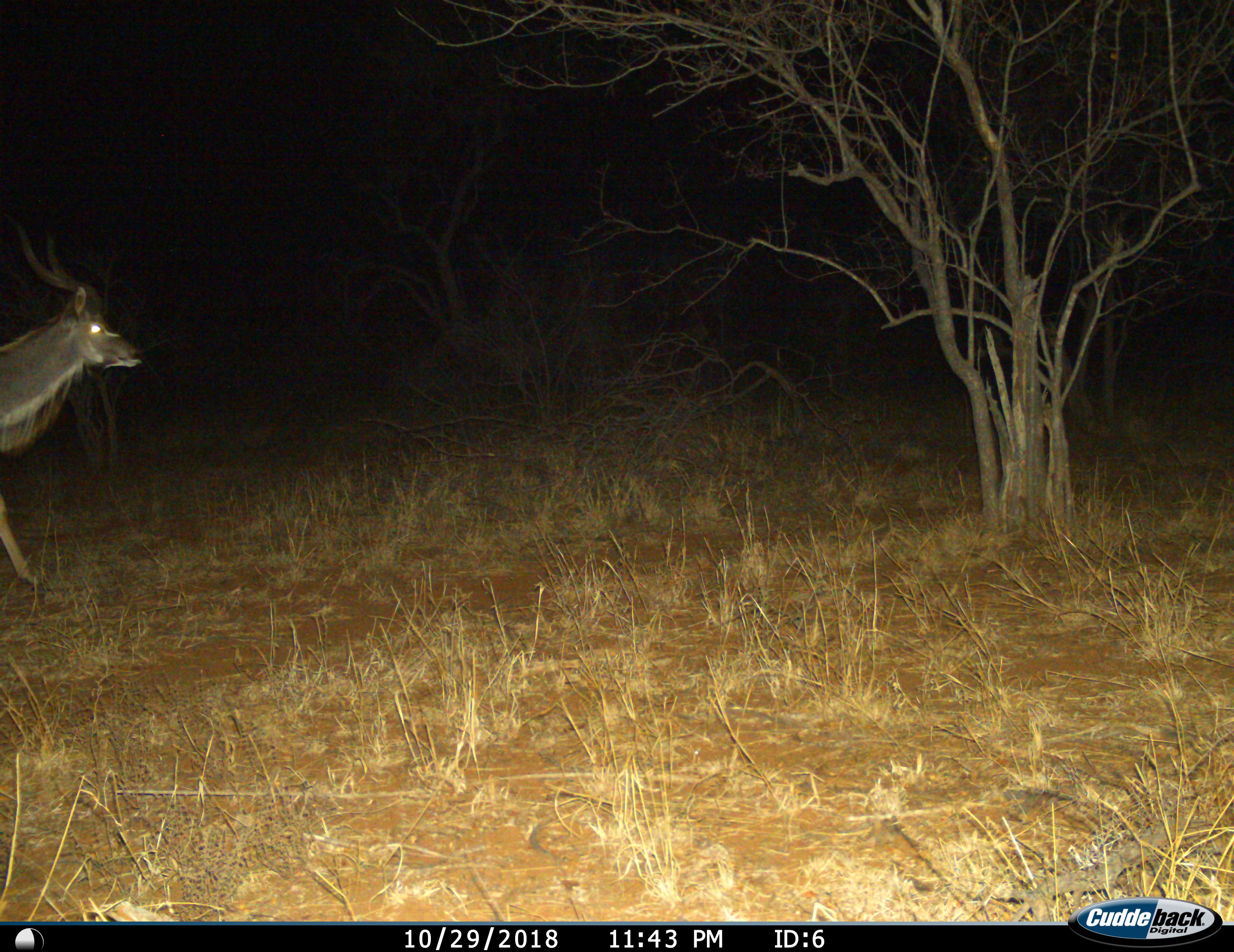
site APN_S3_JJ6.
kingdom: Animalia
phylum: Chordata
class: Mammalia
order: Artiodactyla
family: Bovidae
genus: Tragelaphus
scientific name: Tragelaphus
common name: kudu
Kudu (Tragelaphus), count 1. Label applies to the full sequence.